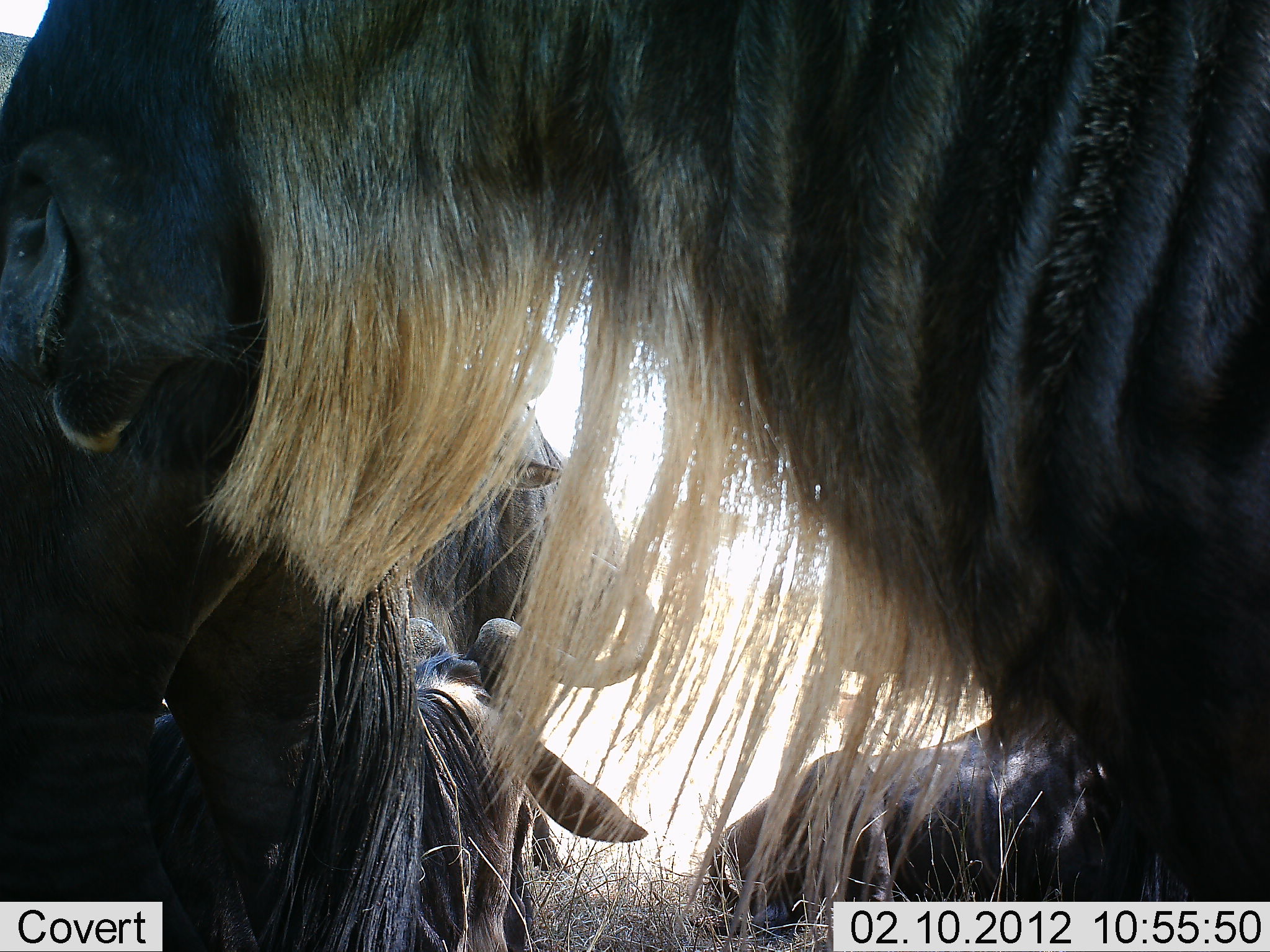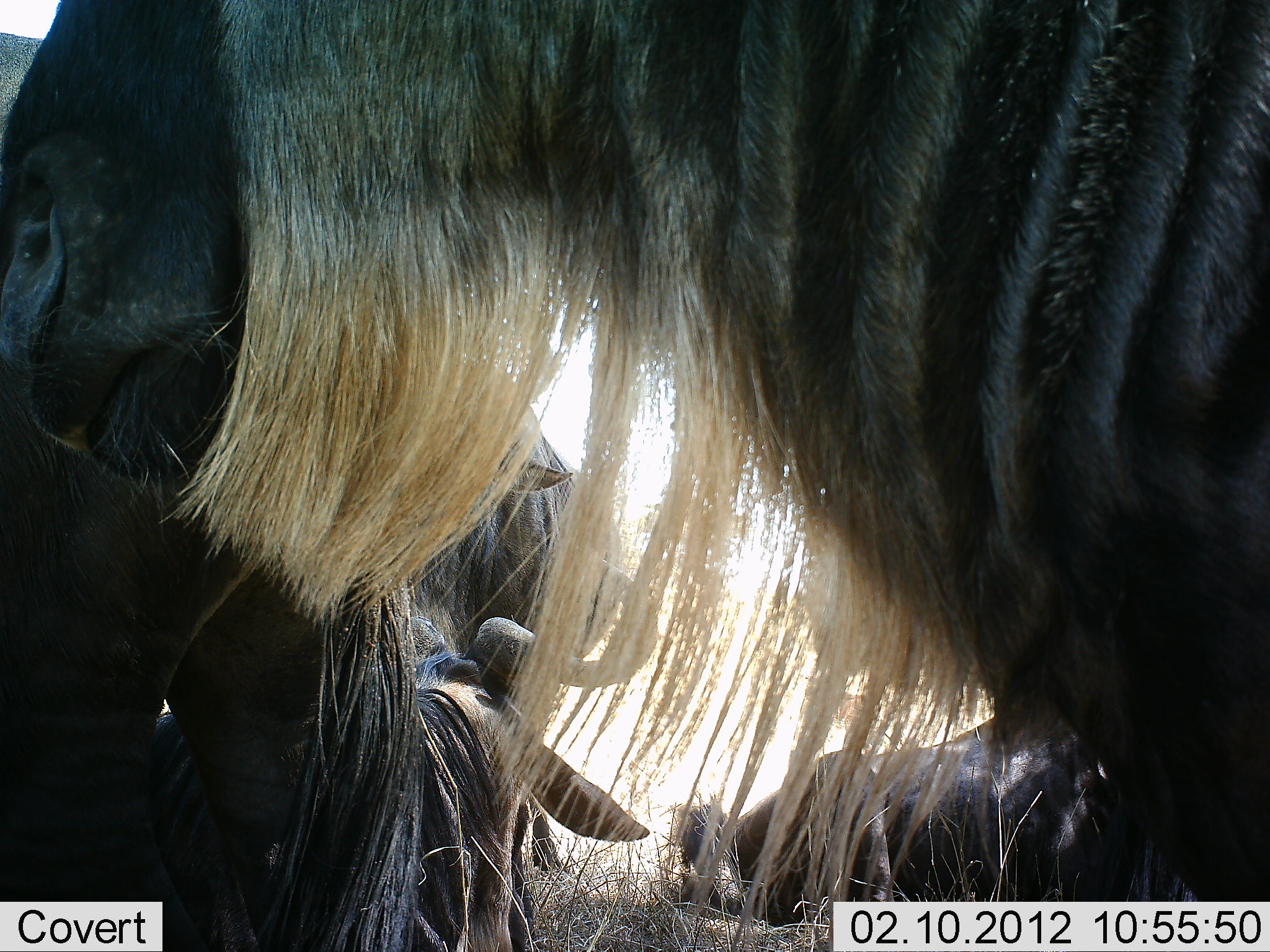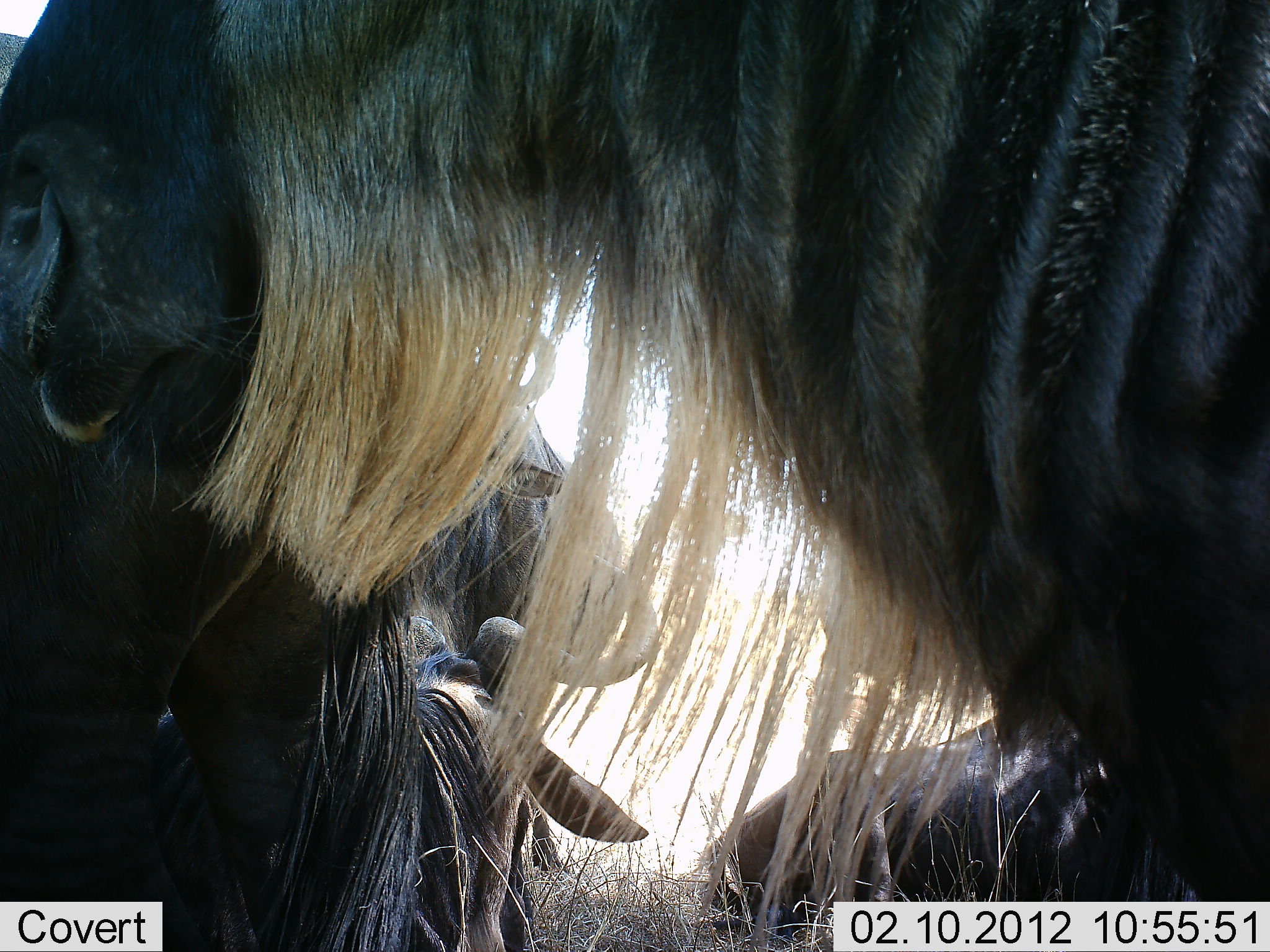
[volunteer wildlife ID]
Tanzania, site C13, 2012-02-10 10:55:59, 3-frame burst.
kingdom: Animalia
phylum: Chordata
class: Mammalia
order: Artiodactyla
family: Bovidae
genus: Connochaetes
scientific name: Connochaetes taurinus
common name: blue wildebeest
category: wildebeest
Wildebeest (blue wildebeest) (Connochaetes taurinus), count 4. Behavior (volunteer vote fractions): standing 70%, resting 80%, moving 0%, interacting 0%. Young present (vote fraction): 0%. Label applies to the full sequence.